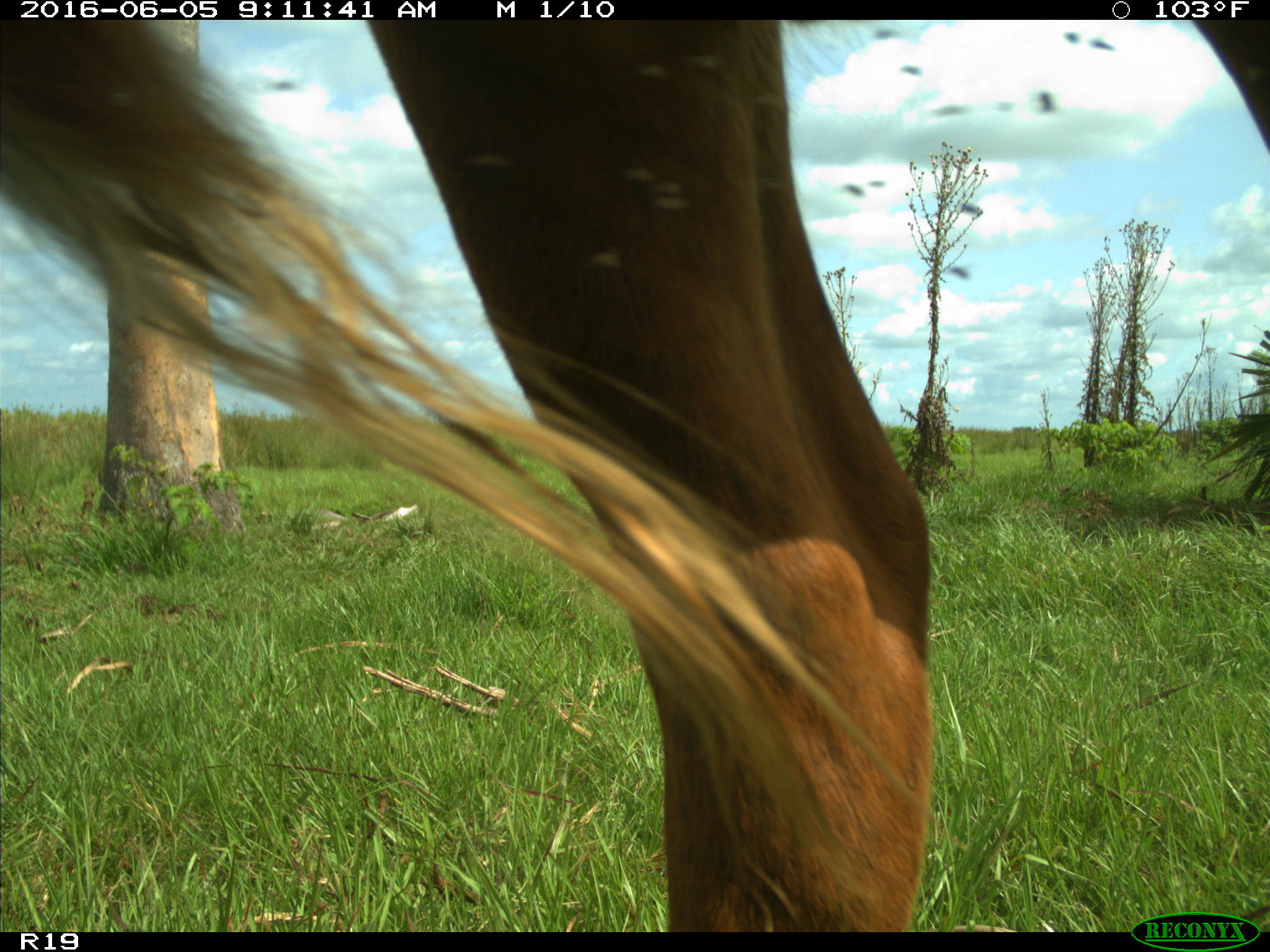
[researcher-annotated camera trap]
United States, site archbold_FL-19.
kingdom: Animalia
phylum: Chordata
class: Mammalia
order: Artiodactyla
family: Bovidae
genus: Bos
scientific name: Bos taurus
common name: domestic cow